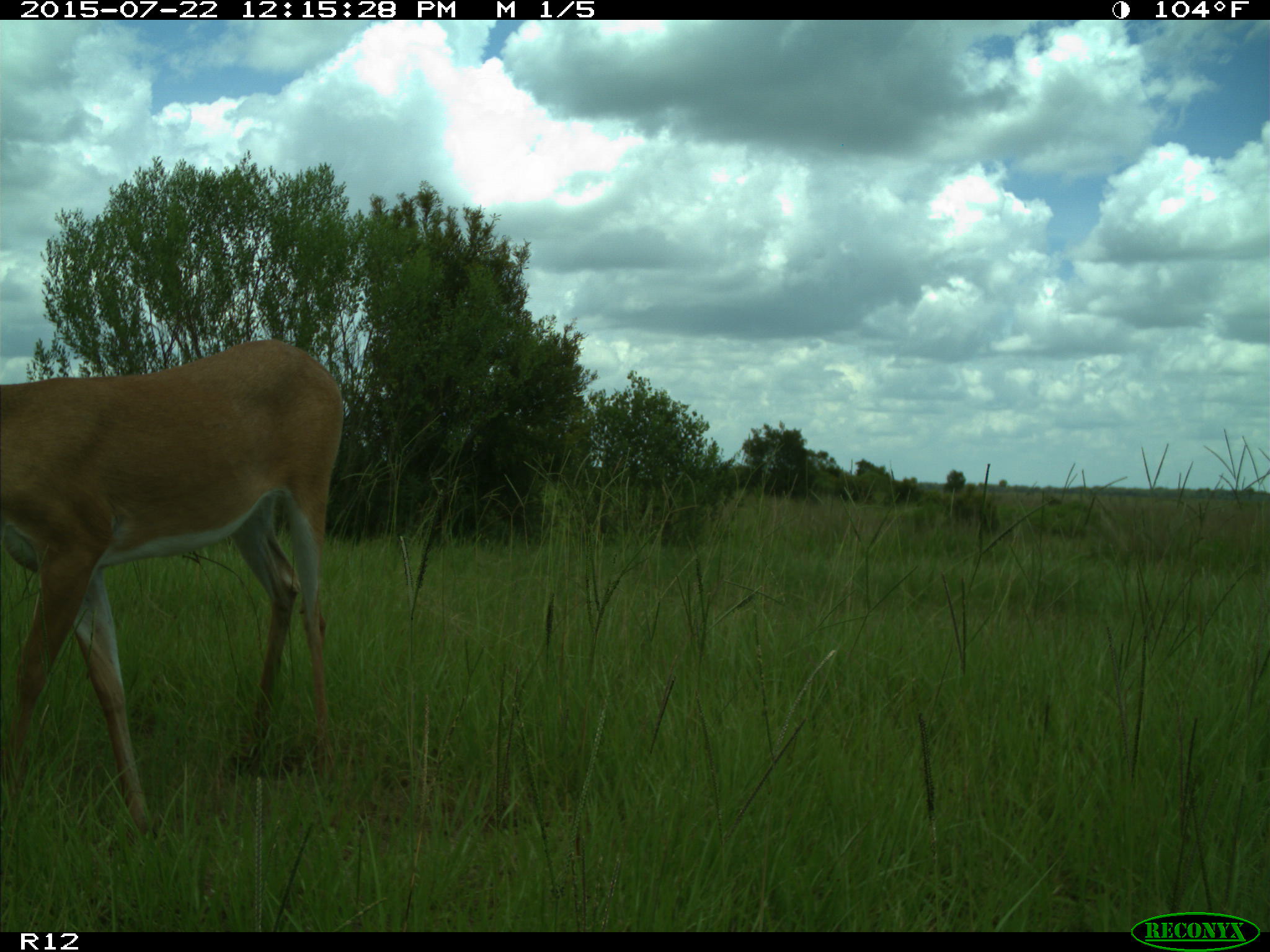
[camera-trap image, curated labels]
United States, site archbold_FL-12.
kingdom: Animalia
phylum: Chordata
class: Mammalia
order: Artiodactyla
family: Cervidae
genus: Odocoileus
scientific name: Odocoileus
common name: deer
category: unidentified deer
Unidentified deer (deer) (Odocoileus).